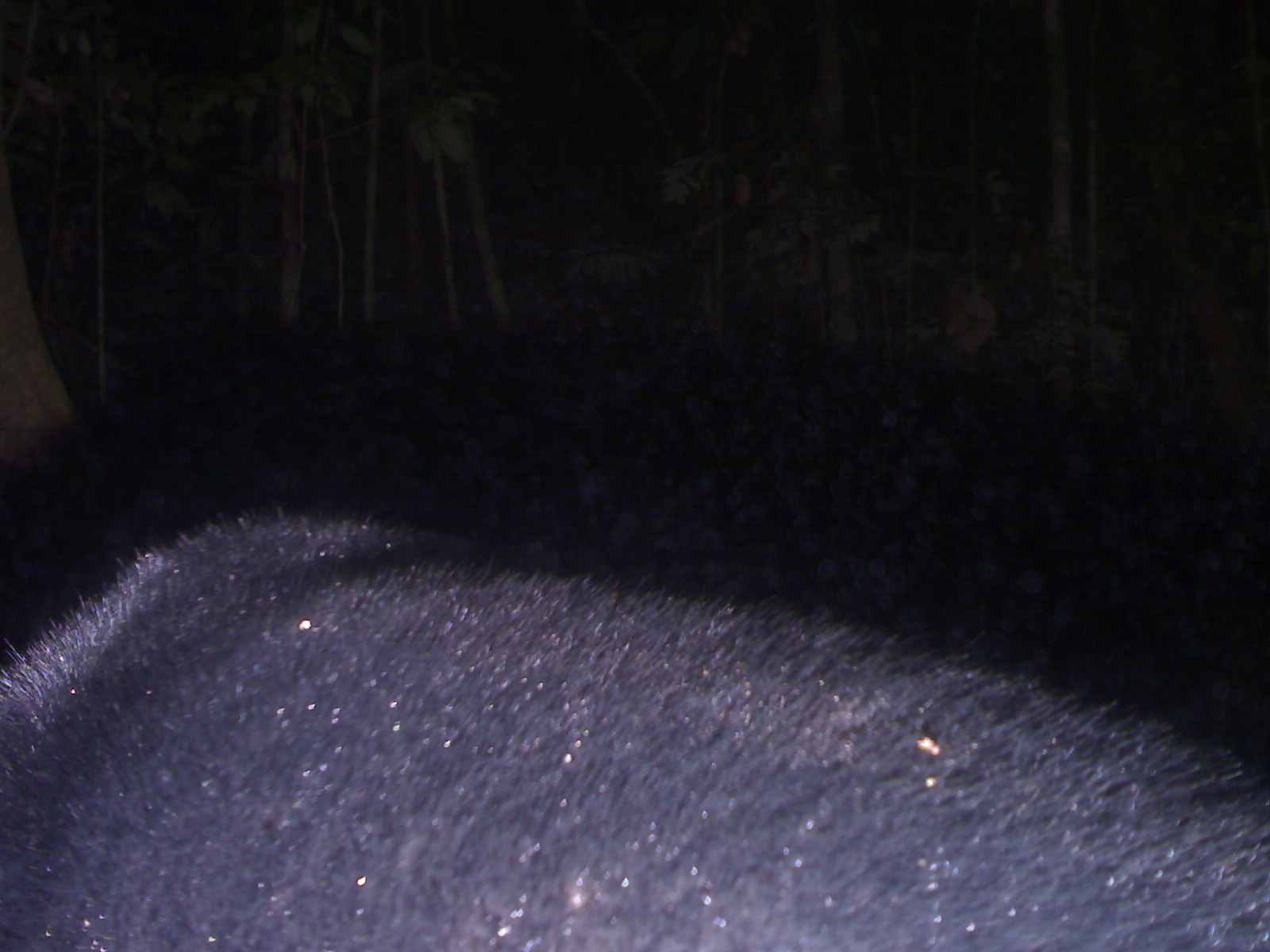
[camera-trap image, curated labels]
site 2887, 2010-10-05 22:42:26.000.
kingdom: Animalia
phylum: Chordata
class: Mammalia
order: Carnivora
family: Ursidae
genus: Helarctos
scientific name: Helarctos malayanus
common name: sun bear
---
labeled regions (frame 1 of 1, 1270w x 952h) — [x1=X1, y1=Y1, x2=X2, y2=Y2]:
helarctos malayanus: [x1=0, y1=504, x2=1270, y2=952]